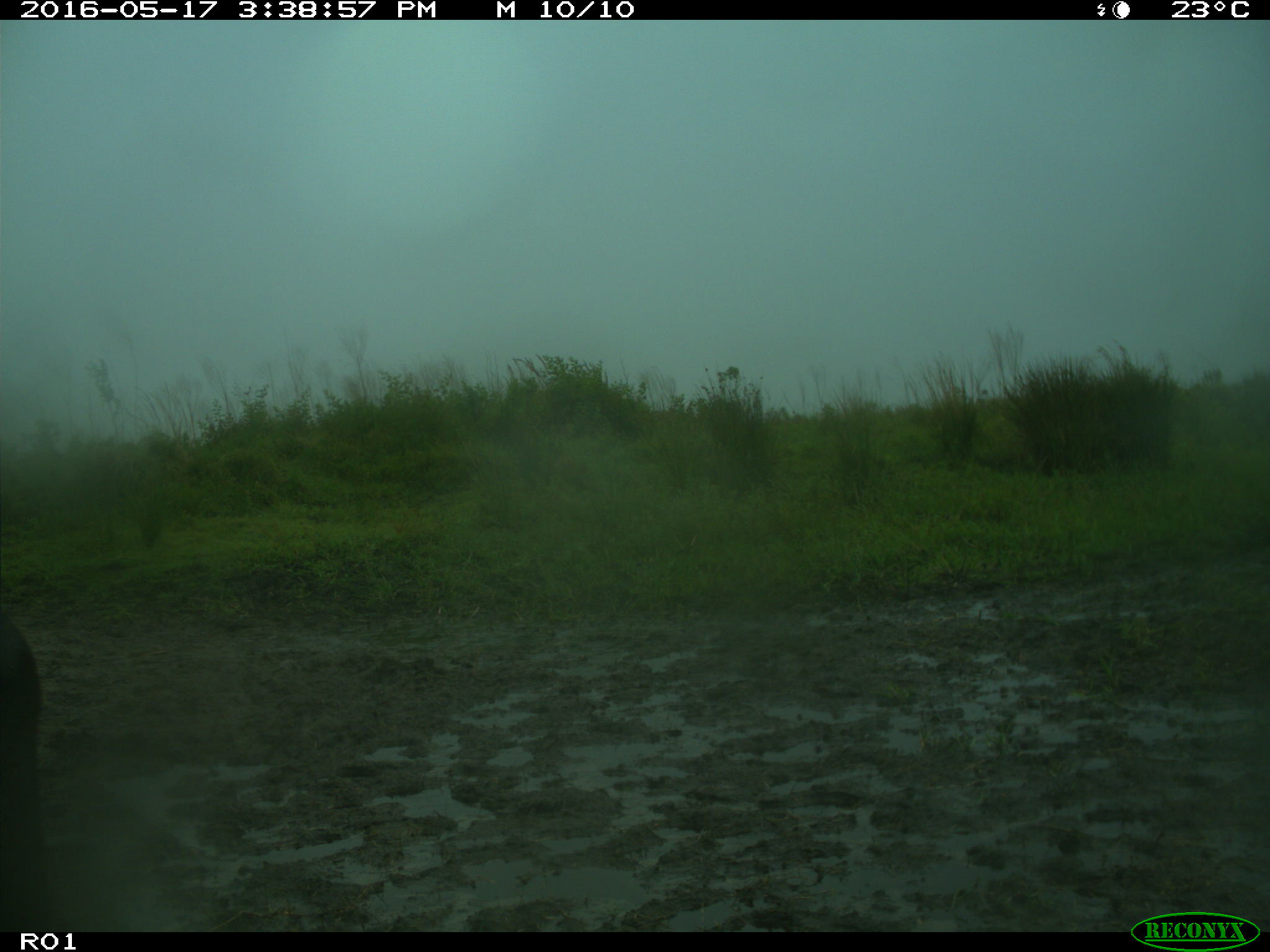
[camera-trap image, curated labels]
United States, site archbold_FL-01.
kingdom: Animalia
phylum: Chordata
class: Mammalia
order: Artiodactyla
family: Bovidae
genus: Bos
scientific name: Bos taurus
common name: domestic cow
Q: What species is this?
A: Bos taurus (domestic cow).